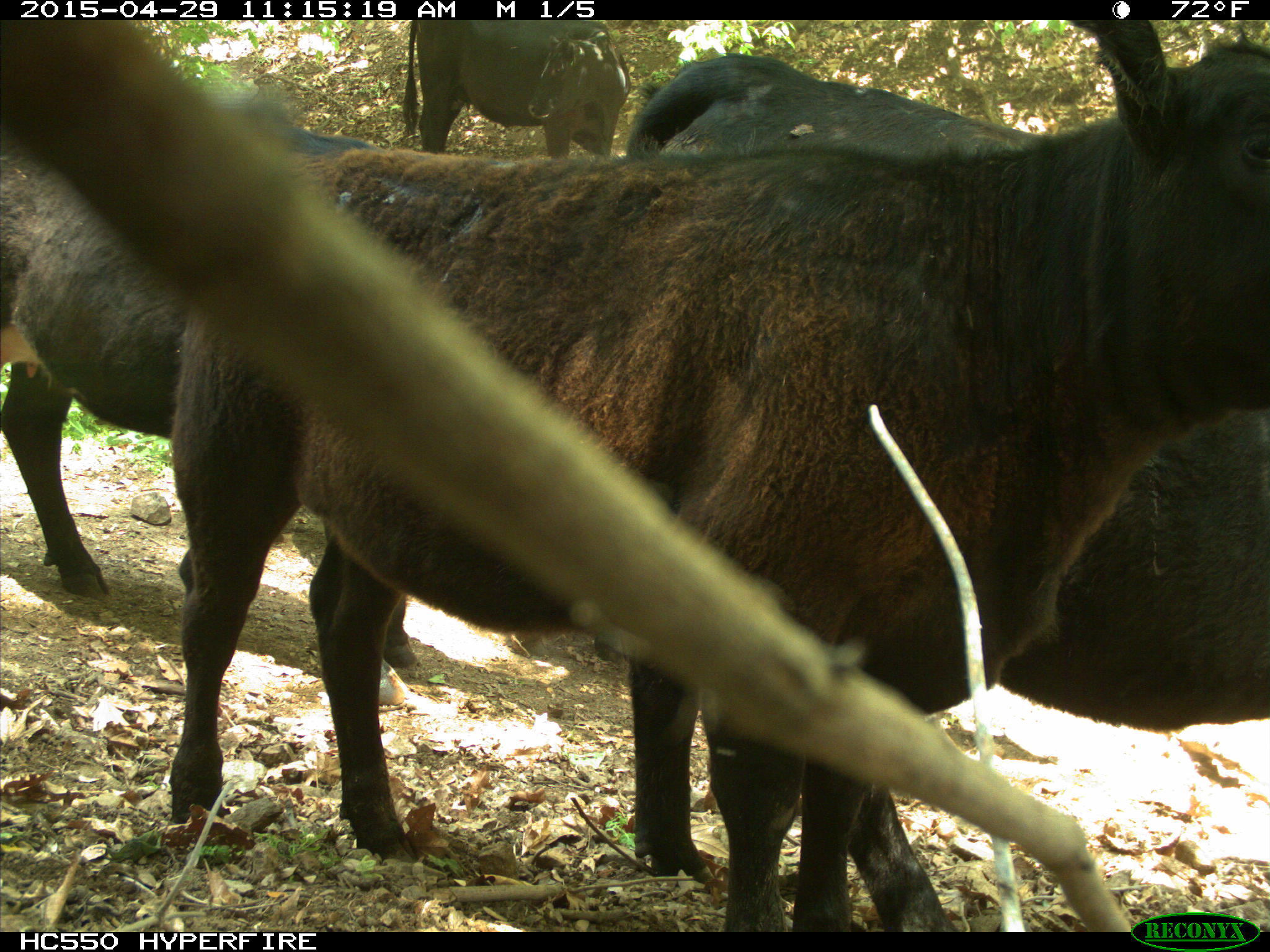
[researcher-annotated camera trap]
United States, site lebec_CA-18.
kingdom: Animalia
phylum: Chordata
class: Mammalia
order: Artiodactyla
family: Bovidae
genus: Bos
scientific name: Bos taurus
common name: domestic cow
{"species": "Bos taurus (domestic cow)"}